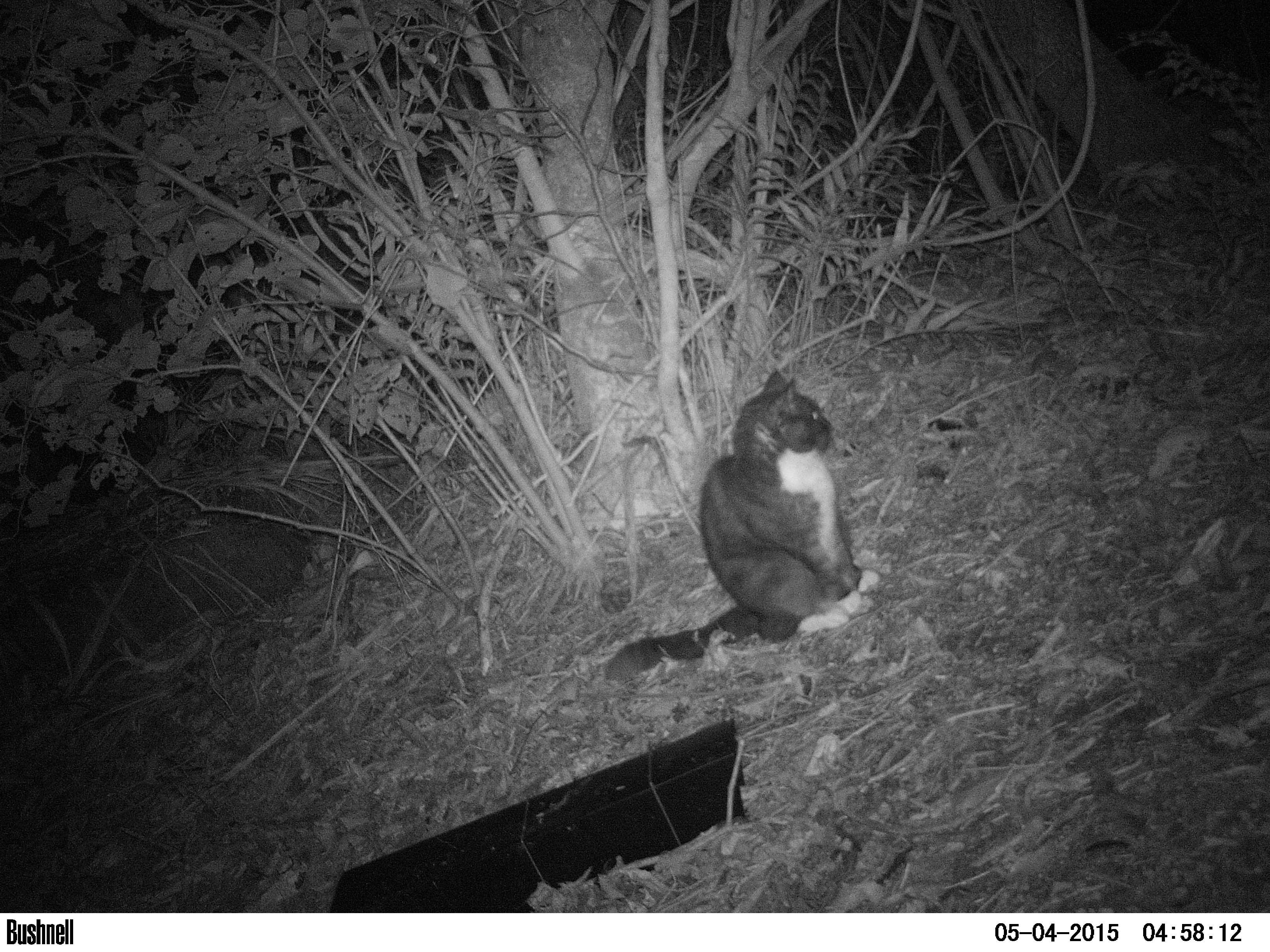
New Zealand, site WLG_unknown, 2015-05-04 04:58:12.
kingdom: Animalia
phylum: Chordata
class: Mammalia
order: Carnivora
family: Felidae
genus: Felis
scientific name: Felis catus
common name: domestic cat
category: cat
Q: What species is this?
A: Cat (domestic cat) (Felis catus).